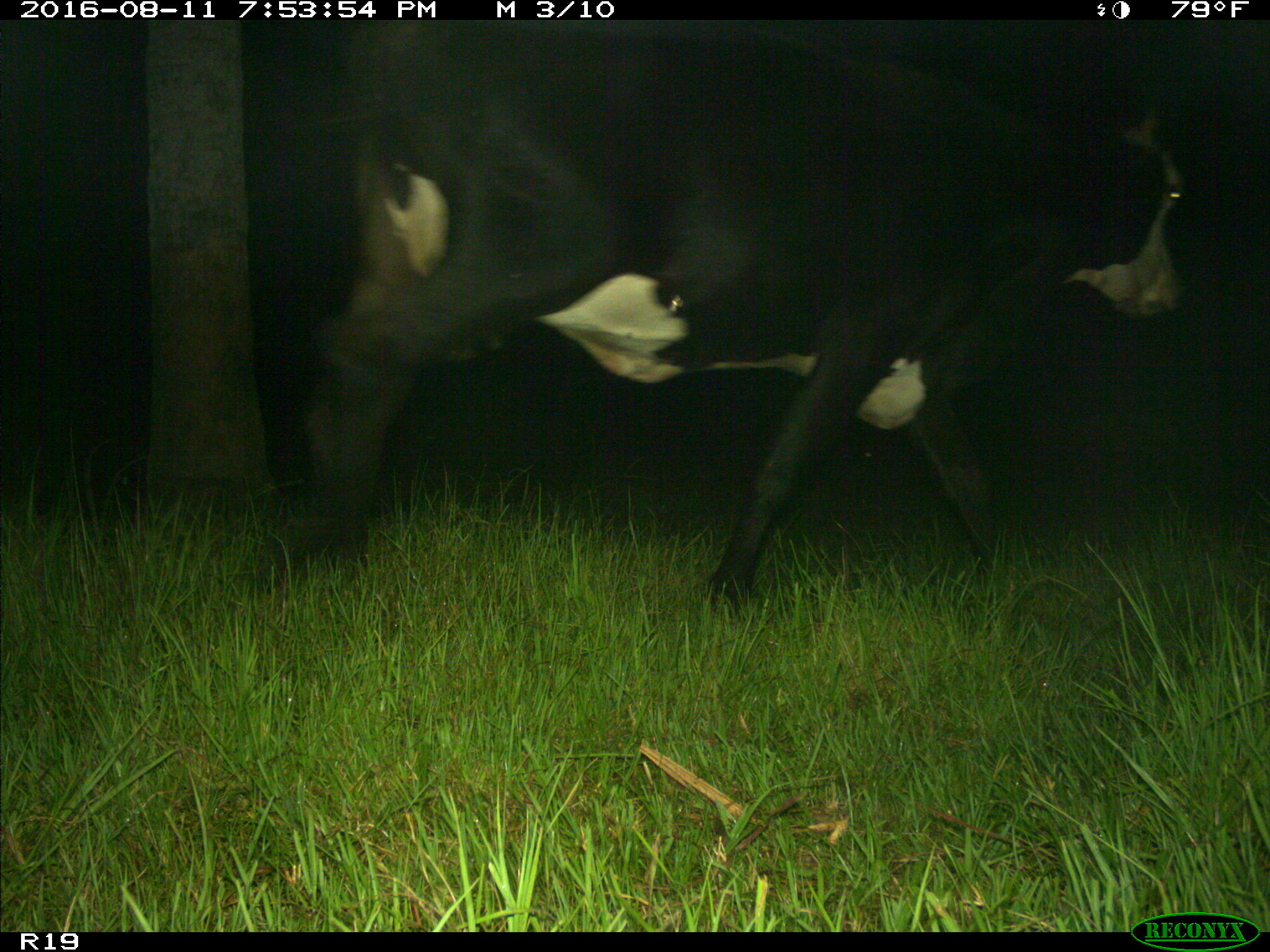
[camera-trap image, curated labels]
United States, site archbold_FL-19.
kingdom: Animalia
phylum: Chordata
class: Mammalia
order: Artiodactyla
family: Bovidae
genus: Bos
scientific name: Bos taurus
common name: domestic cow